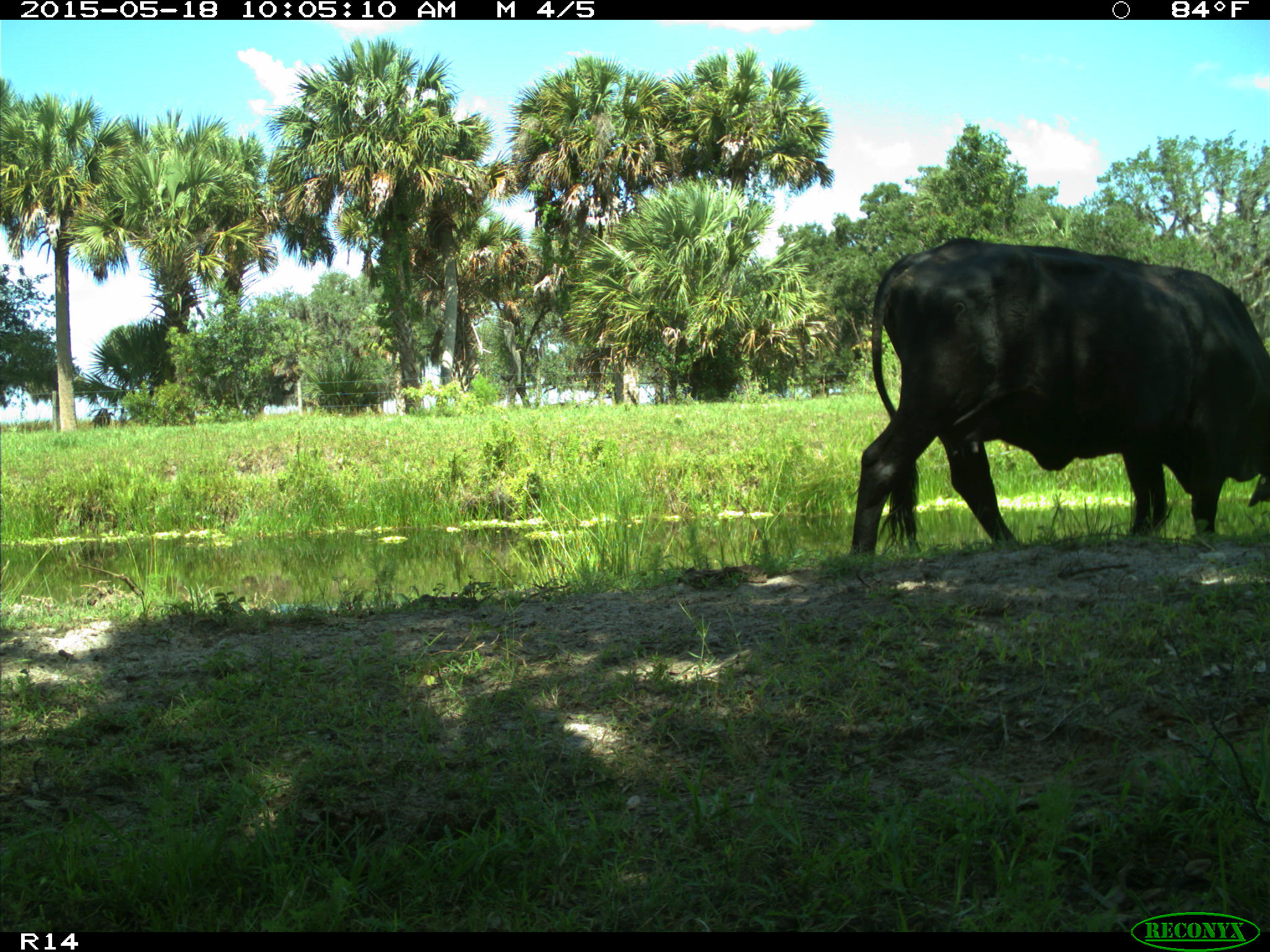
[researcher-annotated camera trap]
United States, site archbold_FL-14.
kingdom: Animalia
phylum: Chordata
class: Mammalia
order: Artiodactyla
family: Bovidae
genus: Bos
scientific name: Bos taurus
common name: domestic cow